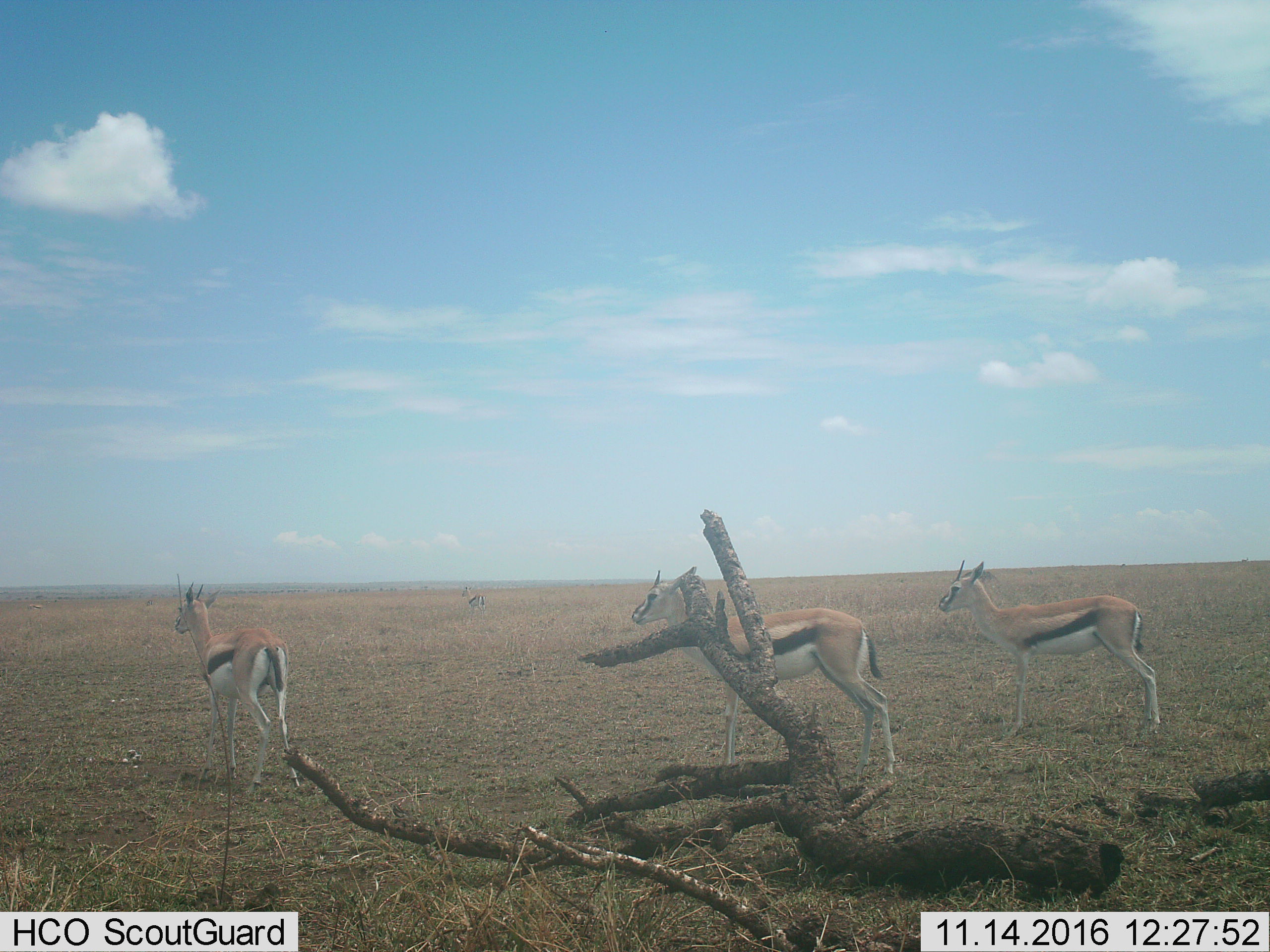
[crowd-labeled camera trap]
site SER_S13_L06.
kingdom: Animalia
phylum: Chordata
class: Mammalia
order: Artiodactyla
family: Bovidae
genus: Eudorcas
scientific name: Eudorcas thomsonii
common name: thomson's gazelle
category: gazellethomsons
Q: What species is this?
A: Gazellethomsons (thomson's gazelle) (Eudorcas thomsonii).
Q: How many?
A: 4.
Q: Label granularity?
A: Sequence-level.